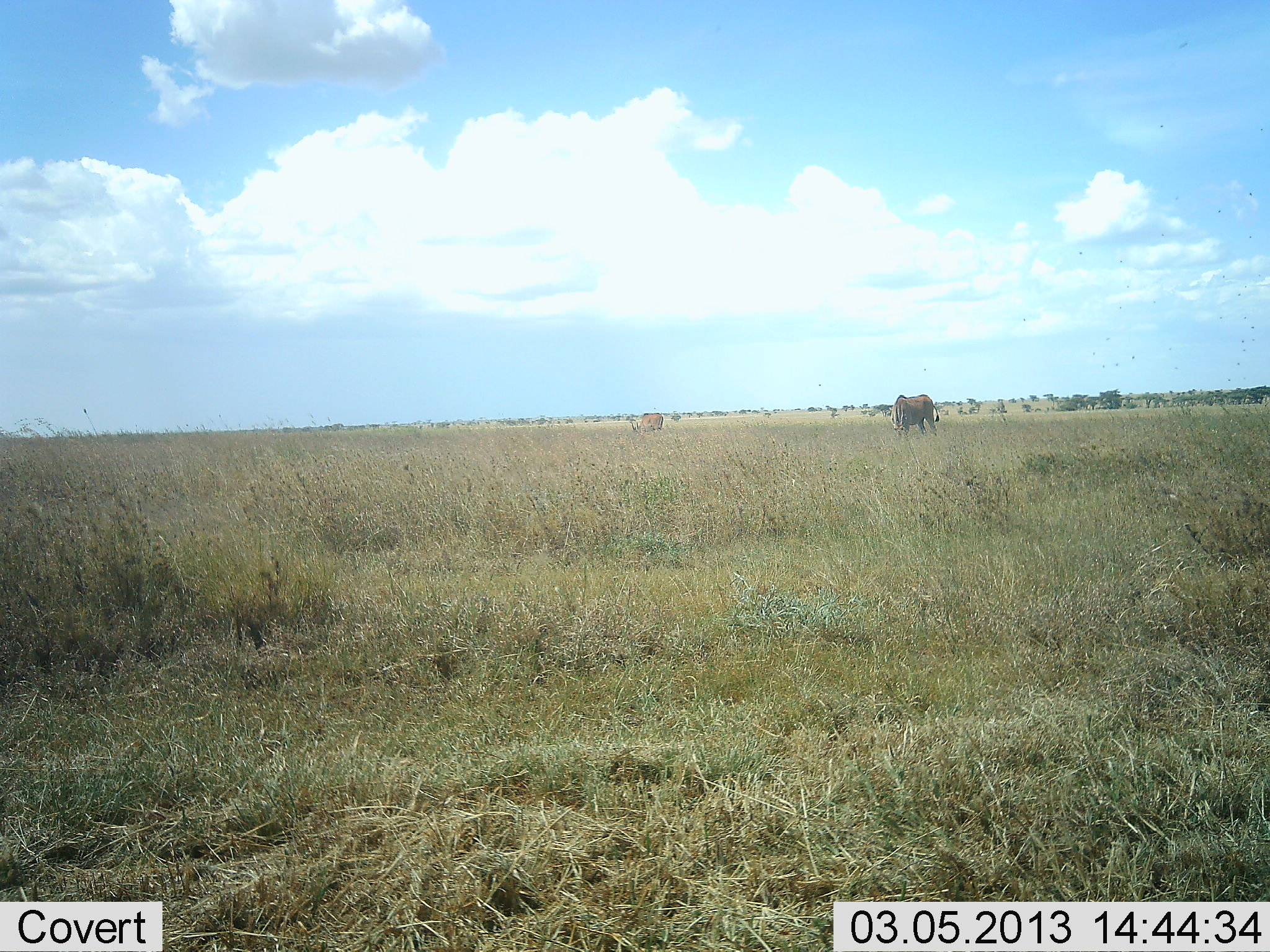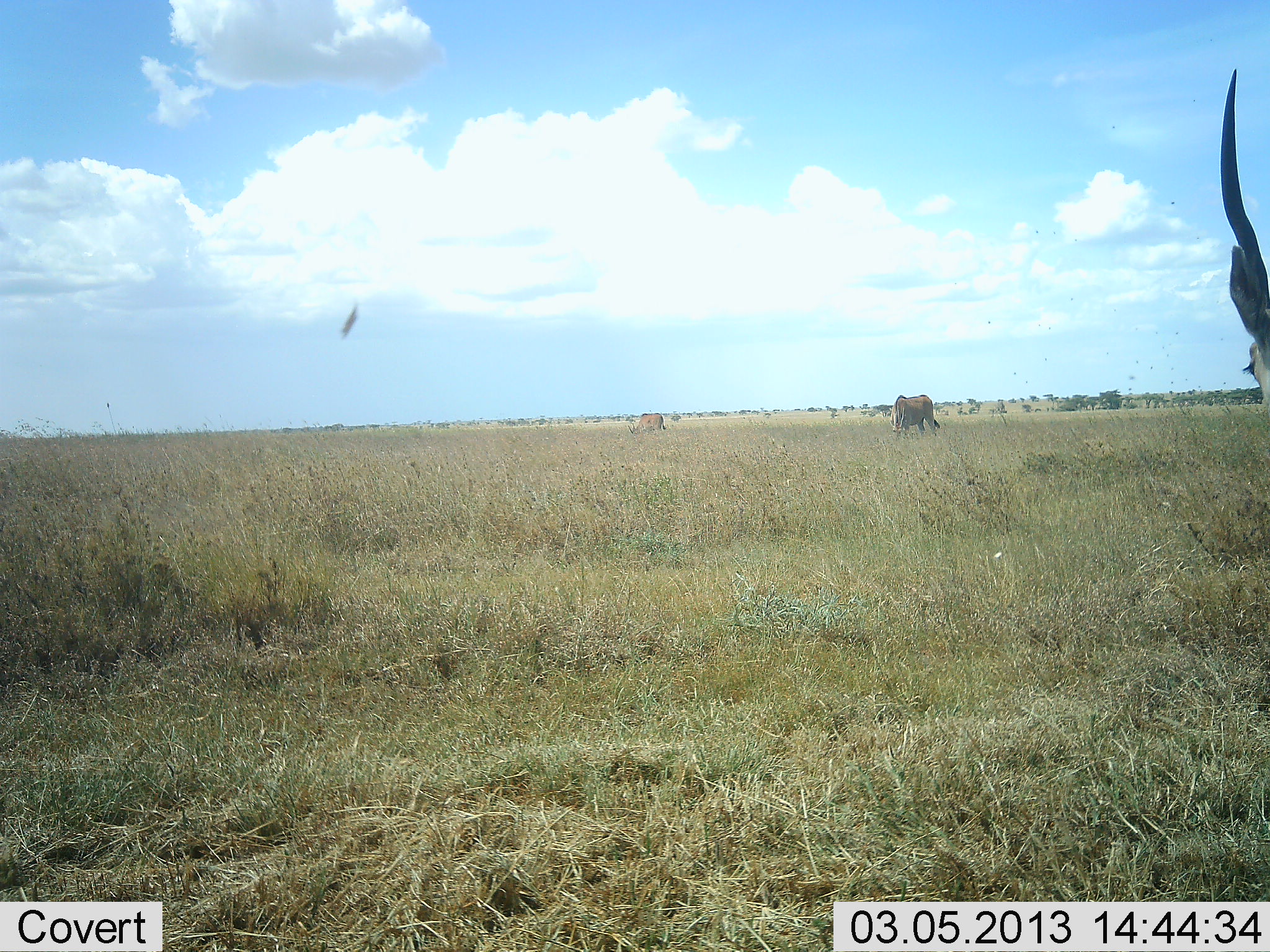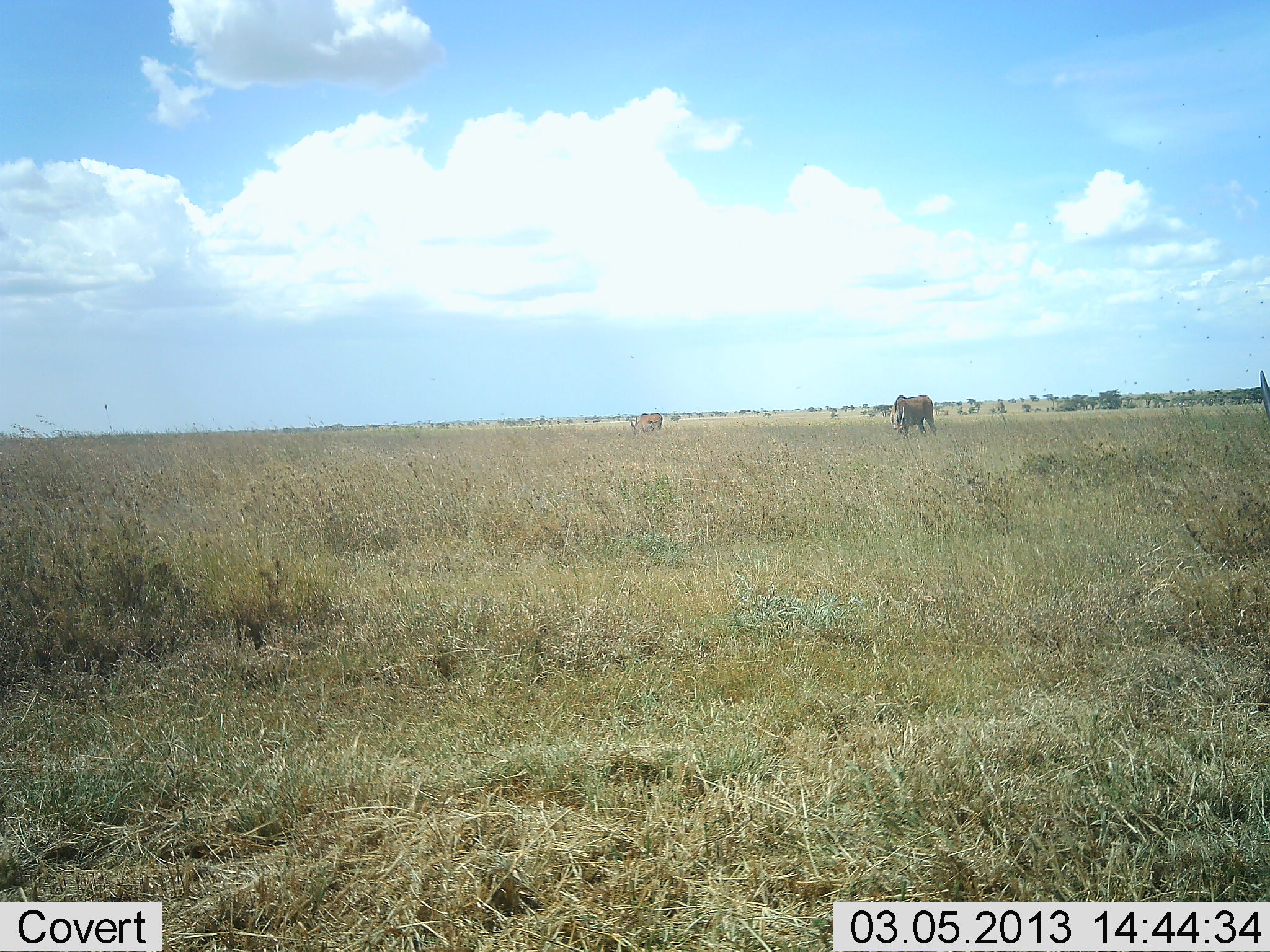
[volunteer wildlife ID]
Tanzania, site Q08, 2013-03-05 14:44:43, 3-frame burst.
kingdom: Animalia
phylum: Chordata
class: Mammalia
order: Artiodactyla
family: Bovidae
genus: Tragelaphus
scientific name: Tragelaphus oryx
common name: eland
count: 3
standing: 69%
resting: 0%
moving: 15%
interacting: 0%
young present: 0%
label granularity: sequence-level